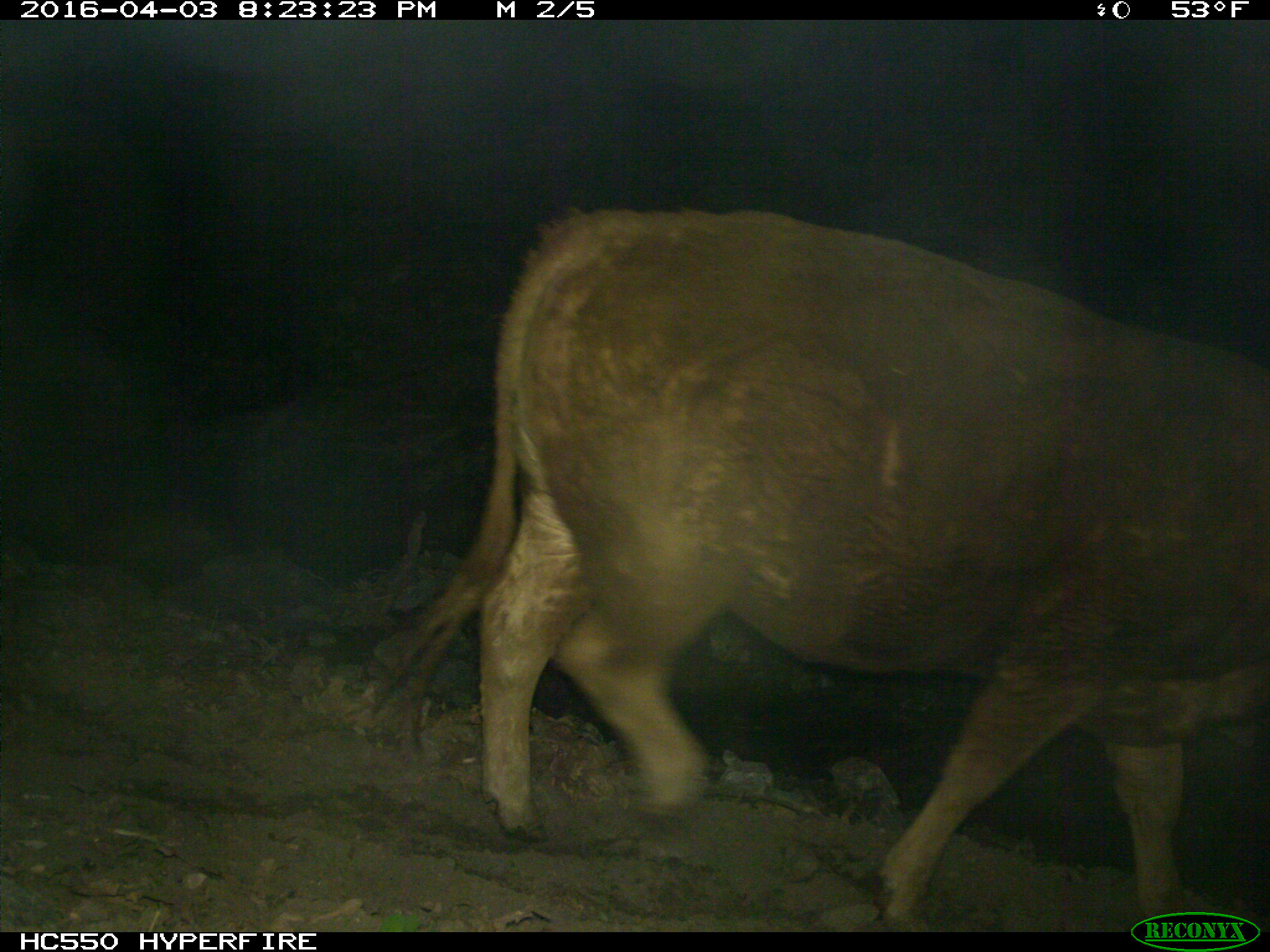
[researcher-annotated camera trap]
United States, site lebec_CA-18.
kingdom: Animalia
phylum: Chordata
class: Mammalia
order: Artiodactyla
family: Bovidae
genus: Bos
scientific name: Bos taurus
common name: domestic cow